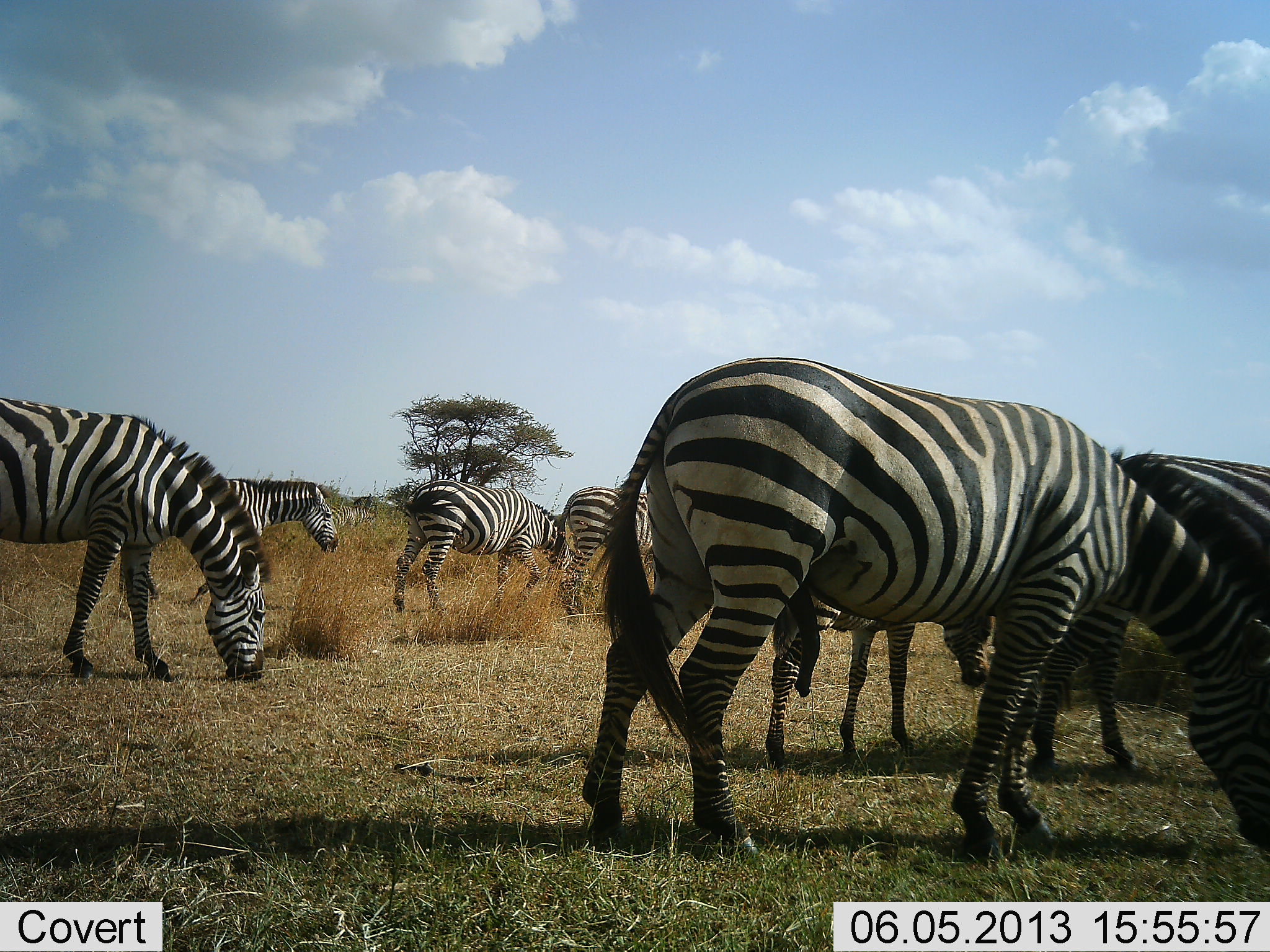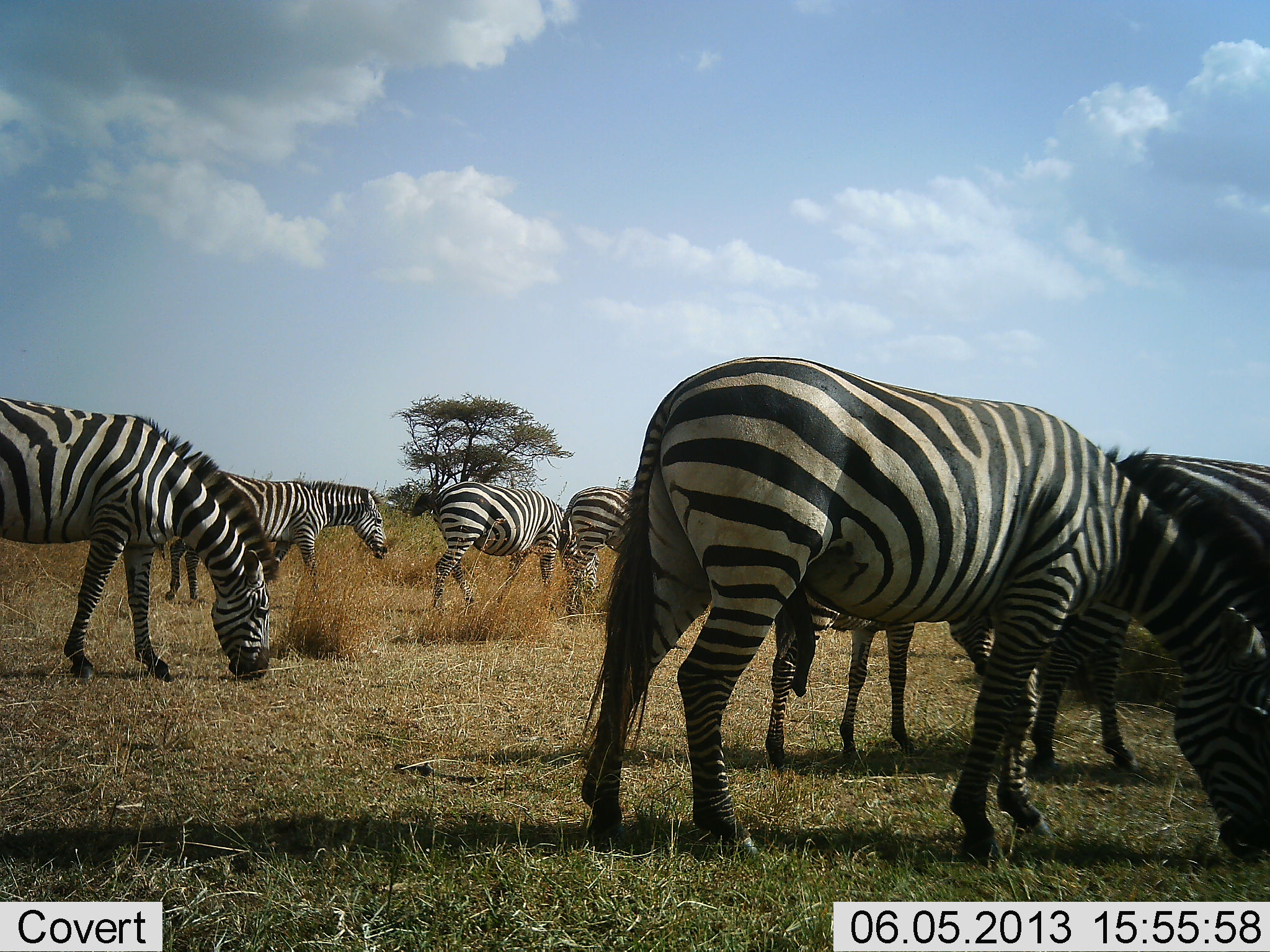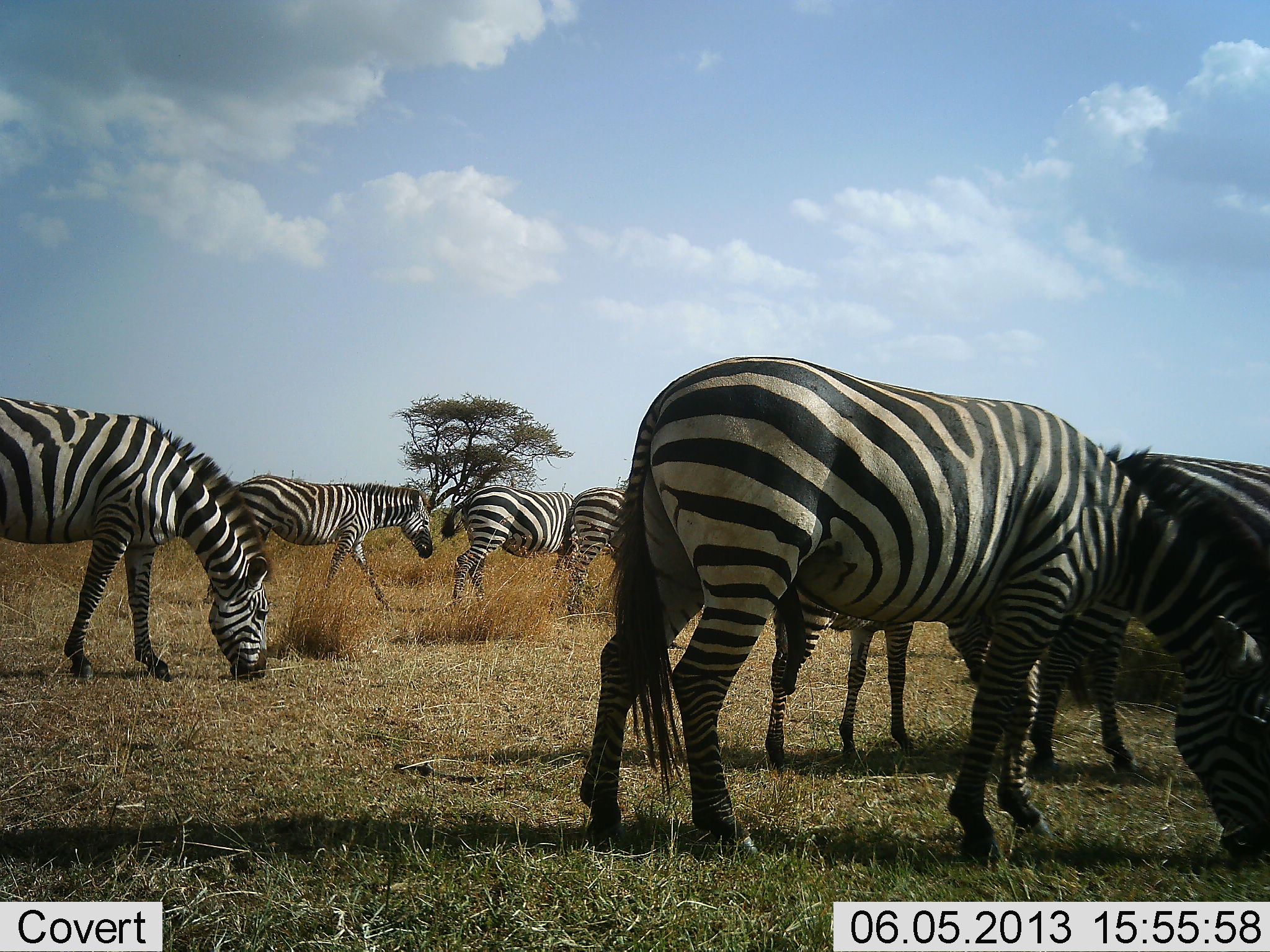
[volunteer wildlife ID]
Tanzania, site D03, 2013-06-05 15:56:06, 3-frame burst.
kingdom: Animalia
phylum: Chordata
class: Mammalia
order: Perissodactyla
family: Equidae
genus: Equus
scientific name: Equus quagga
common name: plains zebra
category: zebra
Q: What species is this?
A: Zebra (plains zebra) (Equus quagga).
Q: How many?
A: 7.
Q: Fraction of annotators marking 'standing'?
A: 40%.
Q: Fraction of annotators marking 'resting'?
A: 0%.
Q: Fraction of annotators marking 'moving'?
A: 60%.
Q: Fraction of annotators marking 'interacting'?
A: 0%.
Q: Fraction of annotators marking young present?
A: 30%.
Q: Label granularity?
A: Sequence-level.